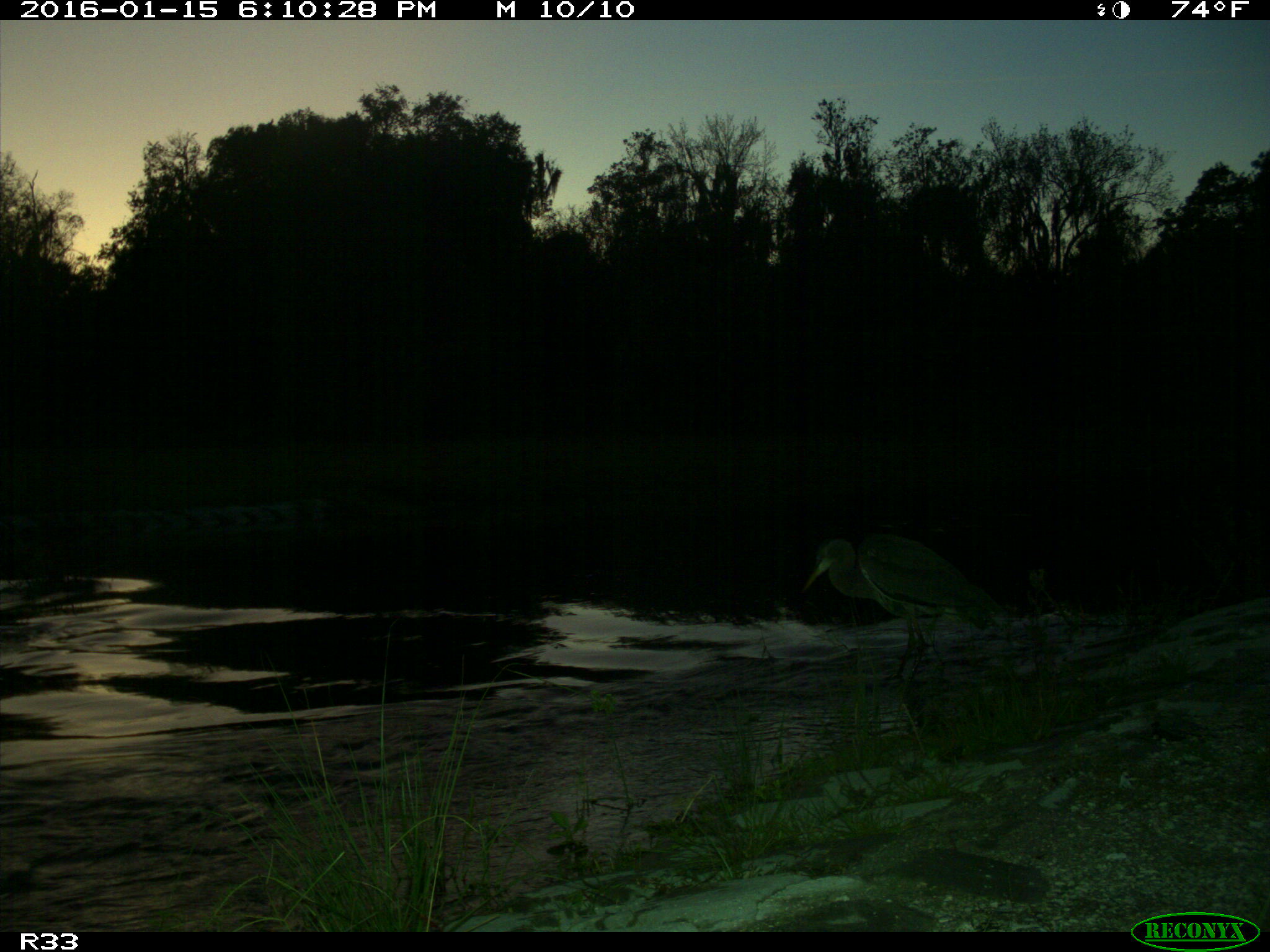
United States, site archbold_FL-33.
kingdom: Animalia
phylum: Chordata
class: Aves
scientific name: Aves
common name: birds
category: unidentified bird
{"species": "unidentified bird (birds) (Aves)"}